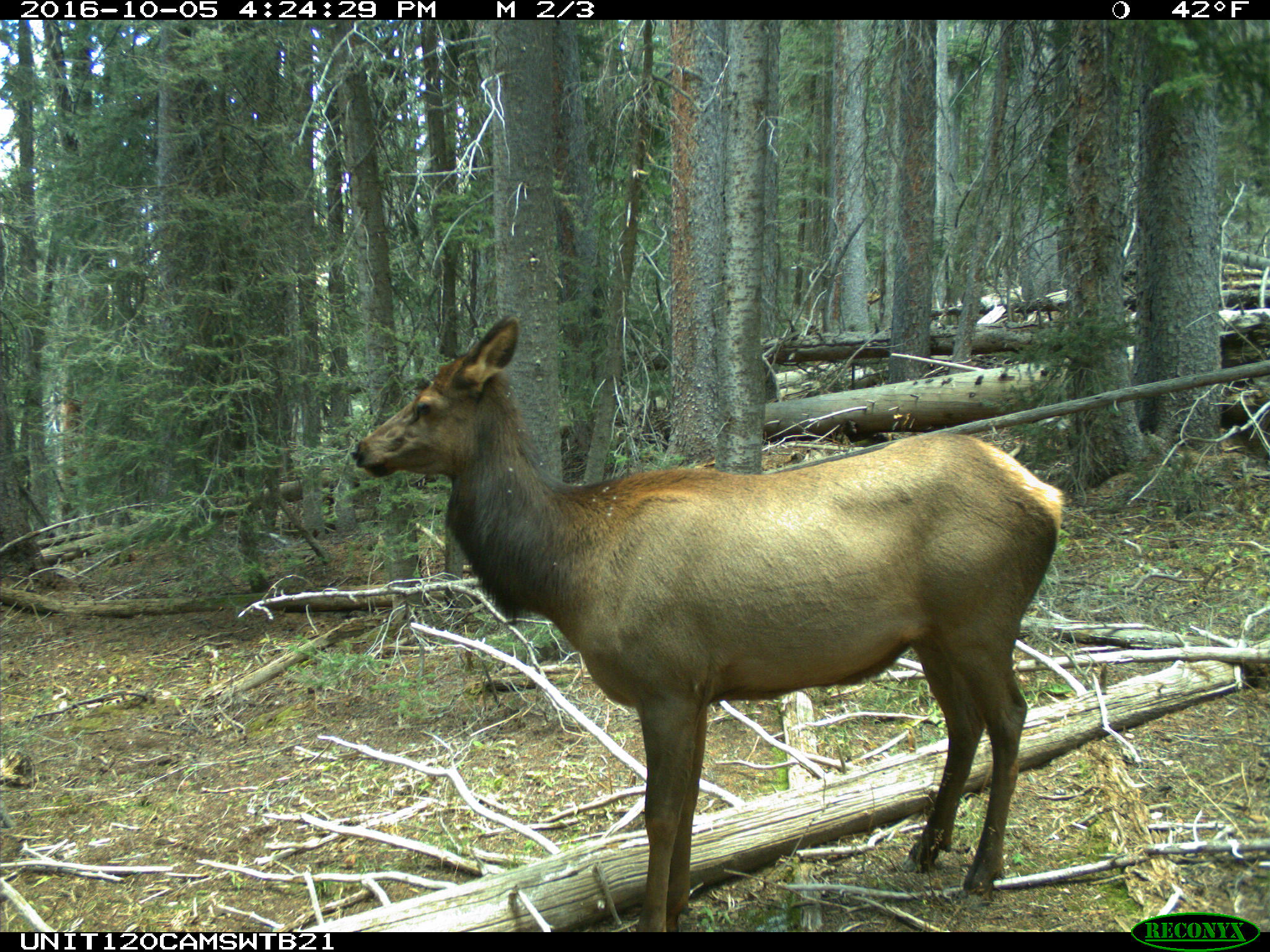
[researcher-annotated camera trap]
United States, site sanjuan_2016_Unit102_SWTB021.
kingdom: Animalia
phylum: Chordata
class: Mammalia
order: Artiodactyla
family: Cervidae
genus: Cervus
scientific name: Cervus elaphus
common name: red deer